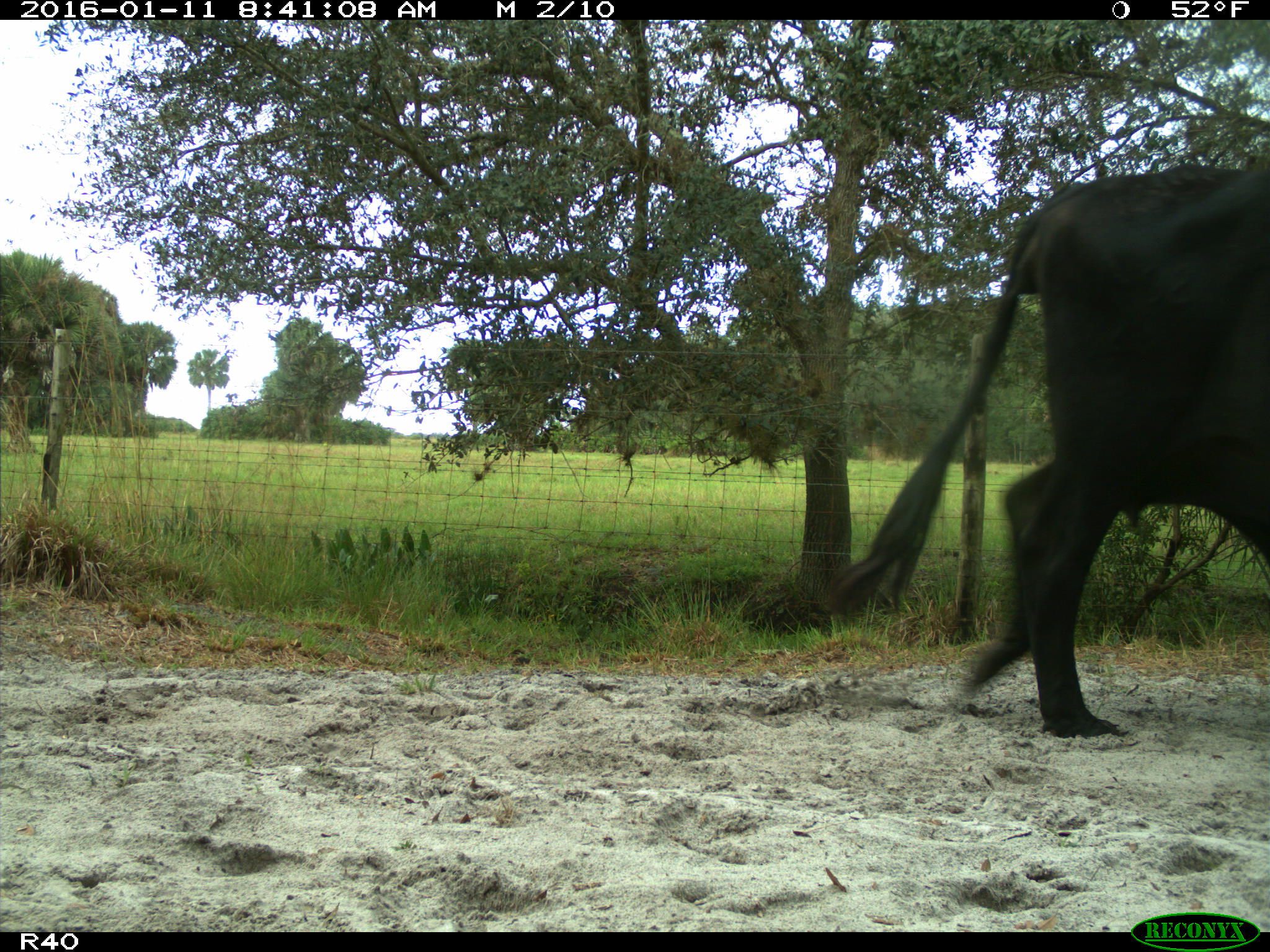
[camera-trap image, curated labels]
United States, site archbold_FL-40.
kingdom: Animalia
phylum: Chordata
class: Mammalia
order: Artiodactyla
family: Bovidae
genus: Bos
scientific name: Bos taurus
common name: domestic cow